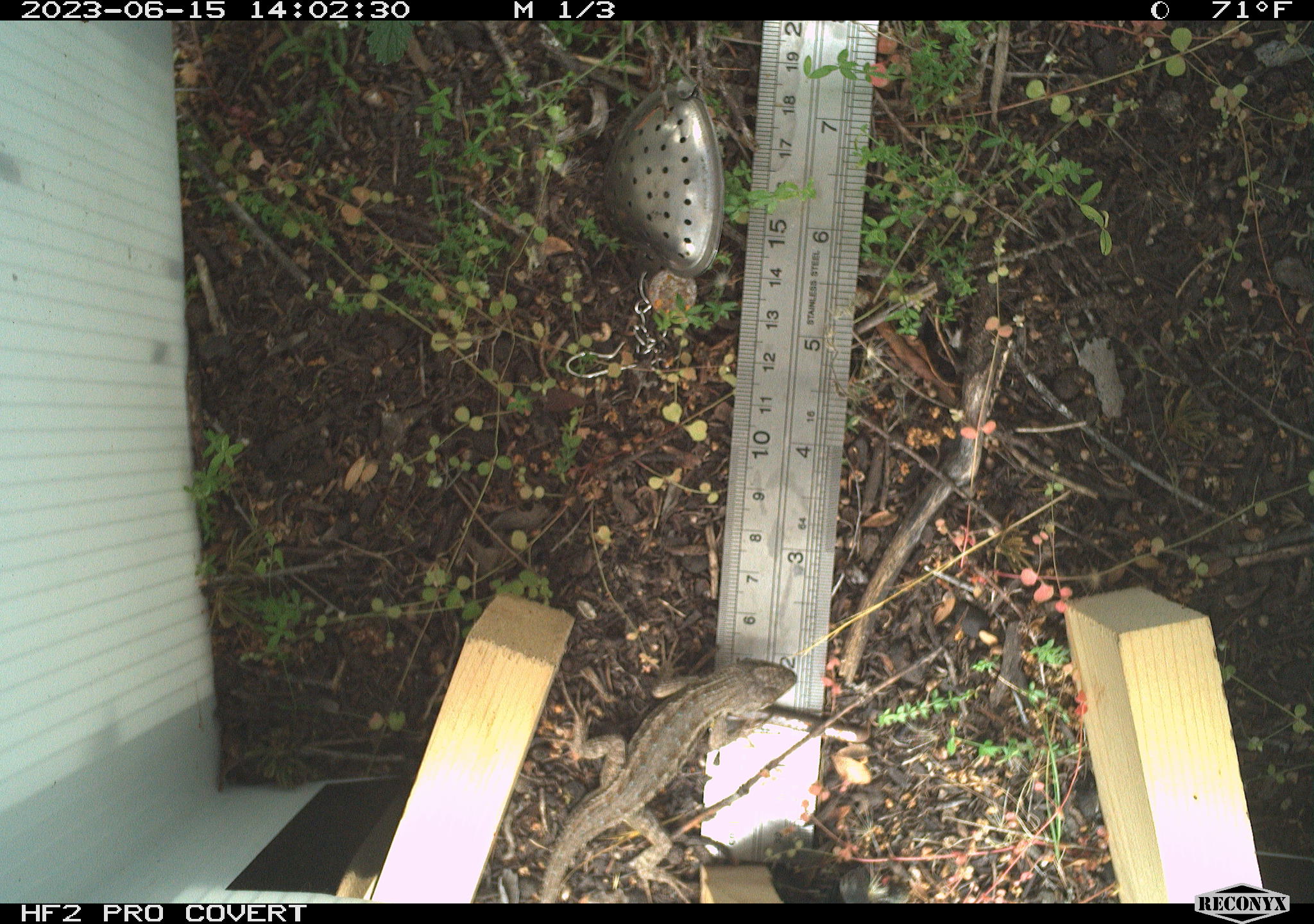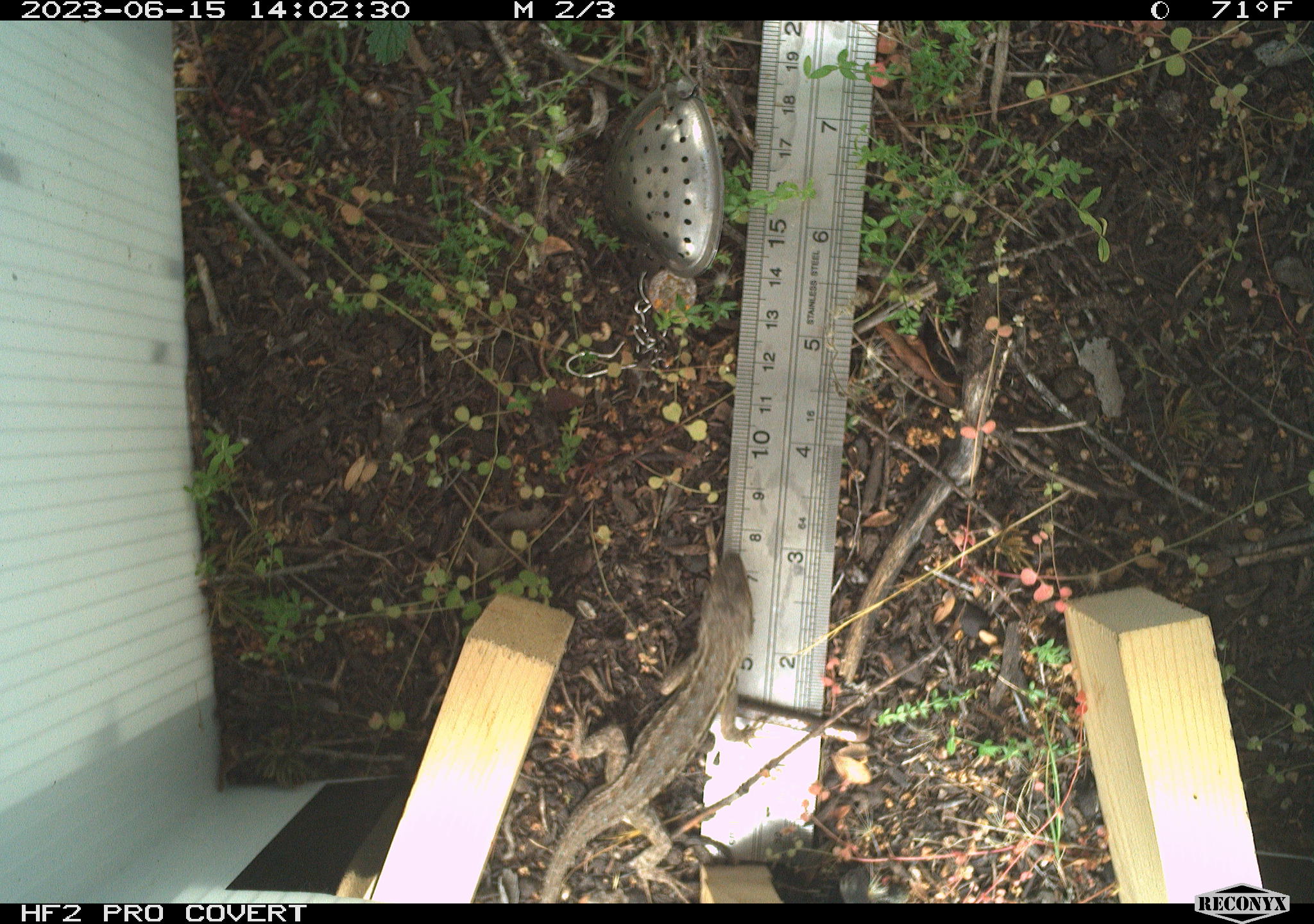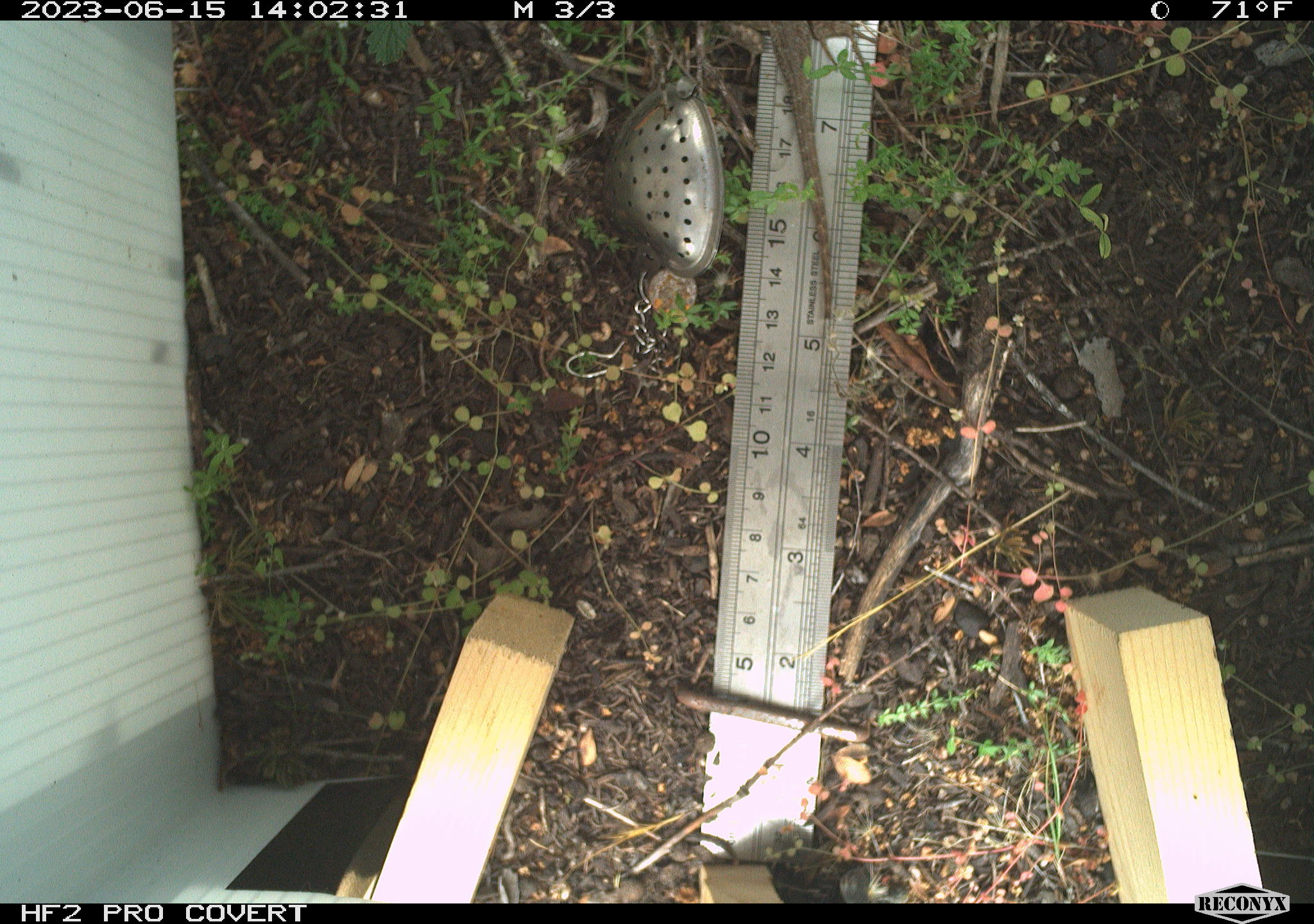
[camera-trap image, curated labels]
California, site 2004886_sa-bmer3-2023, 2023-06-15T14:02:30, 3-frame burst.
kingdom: Animalia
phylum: Chordata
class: Reptilia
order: Squamata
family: Phrynosomatidae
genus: Uta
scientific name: Uta stansburiana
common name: common side-blotched lizard